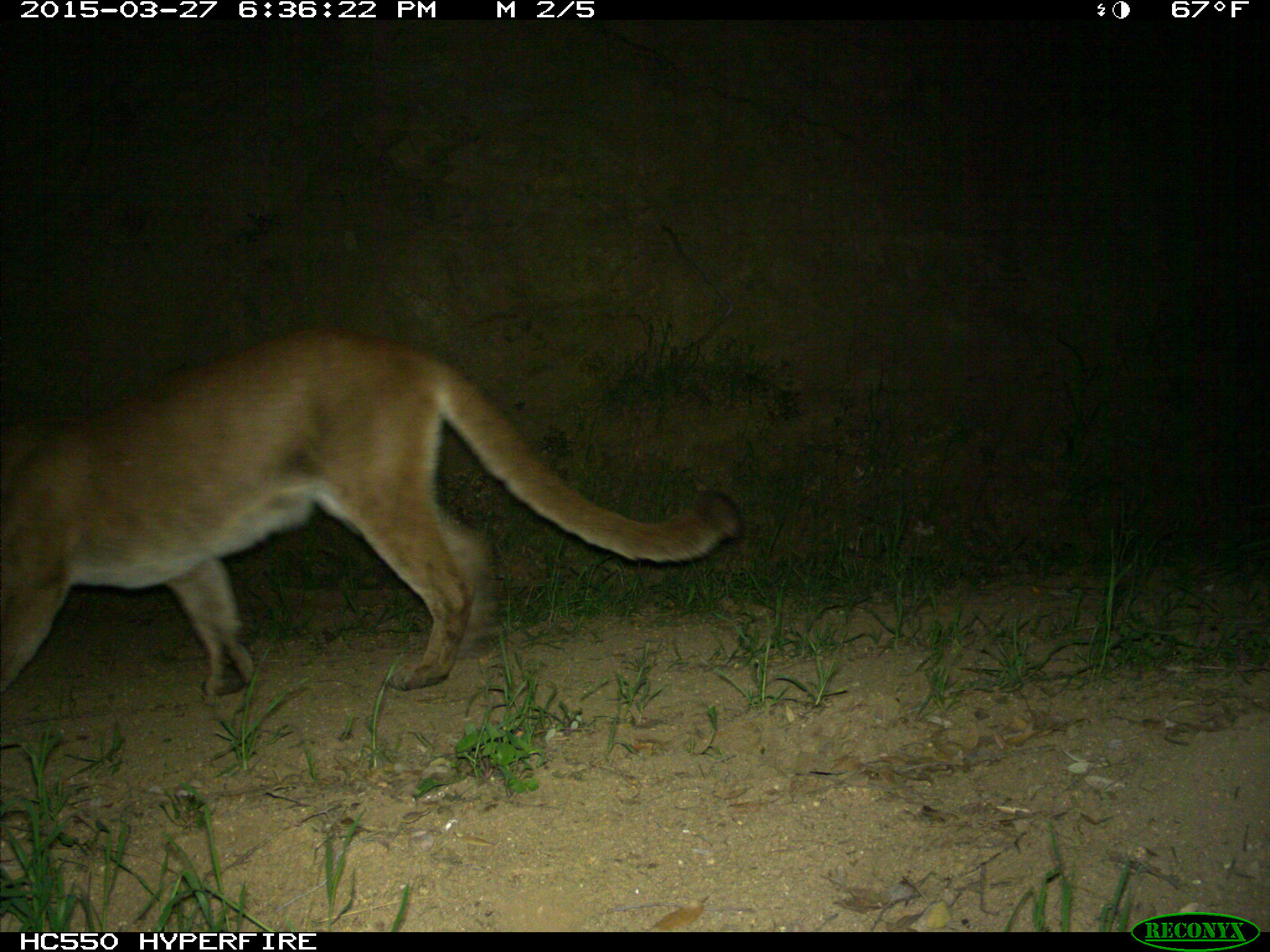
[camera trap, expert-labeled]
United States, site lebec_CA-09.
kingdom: Animalia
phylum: Chordata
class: Mammalia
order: Carnivora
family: Felidae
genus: Puma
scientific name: Puma concolor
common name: mountain lion